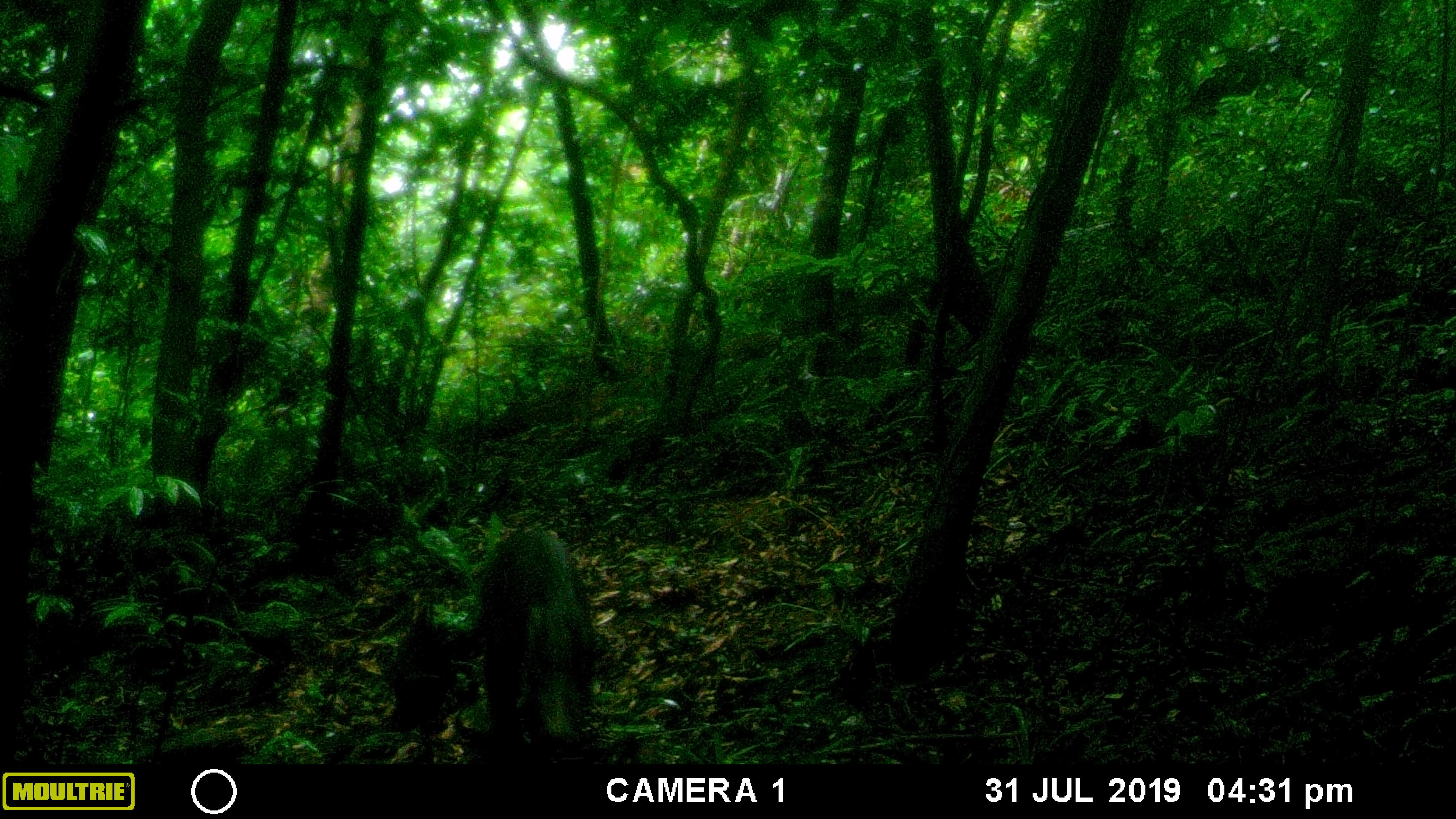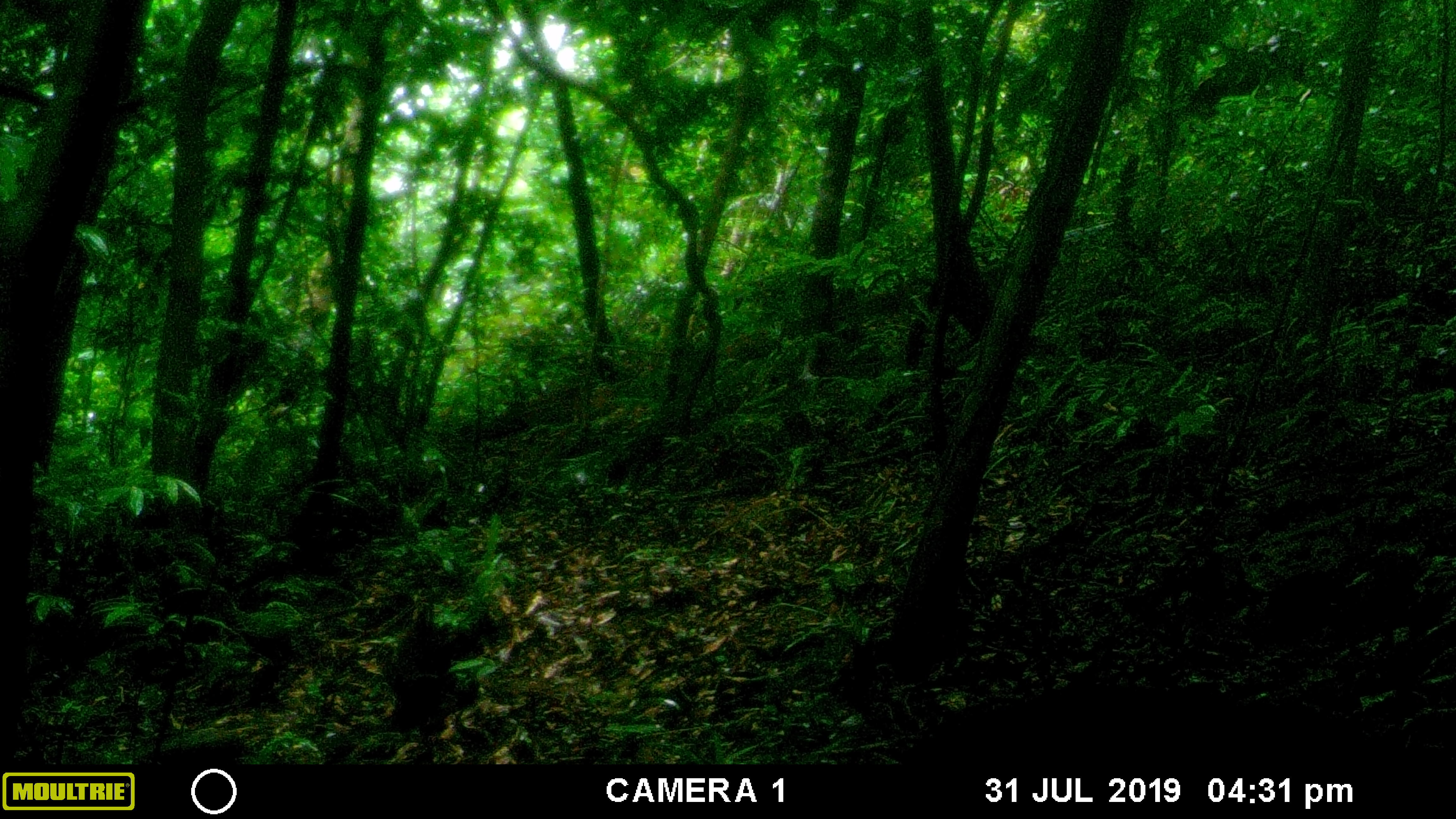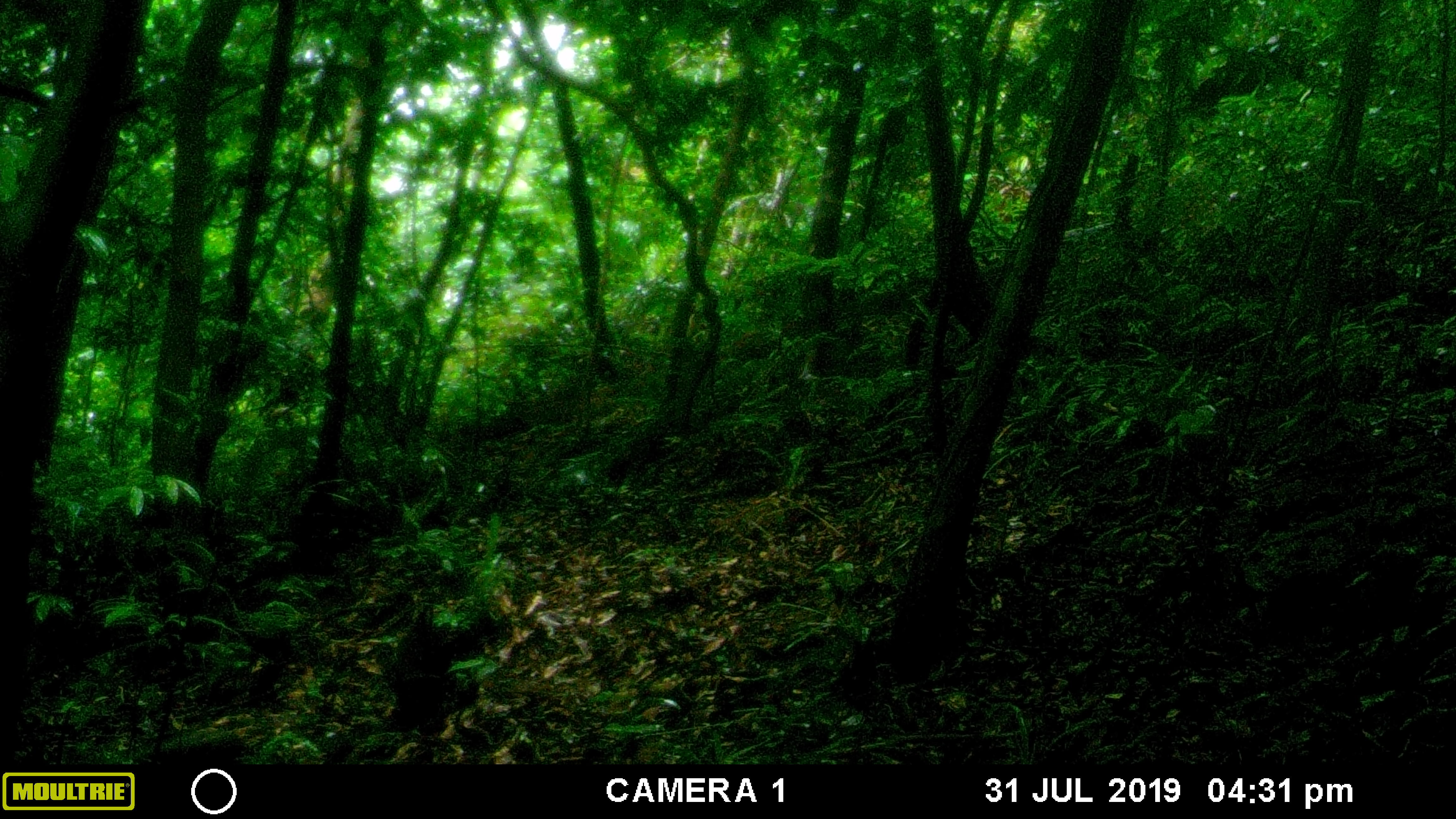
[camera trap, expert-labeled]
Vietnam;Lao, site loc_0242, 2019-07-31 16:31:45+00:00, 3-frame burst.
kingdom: Animalia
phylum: Chordata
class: Mammalia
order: Artiodactyla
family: Suidae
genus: Sus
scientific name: Sus scrofa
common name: eurasian wild pig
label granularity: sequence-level